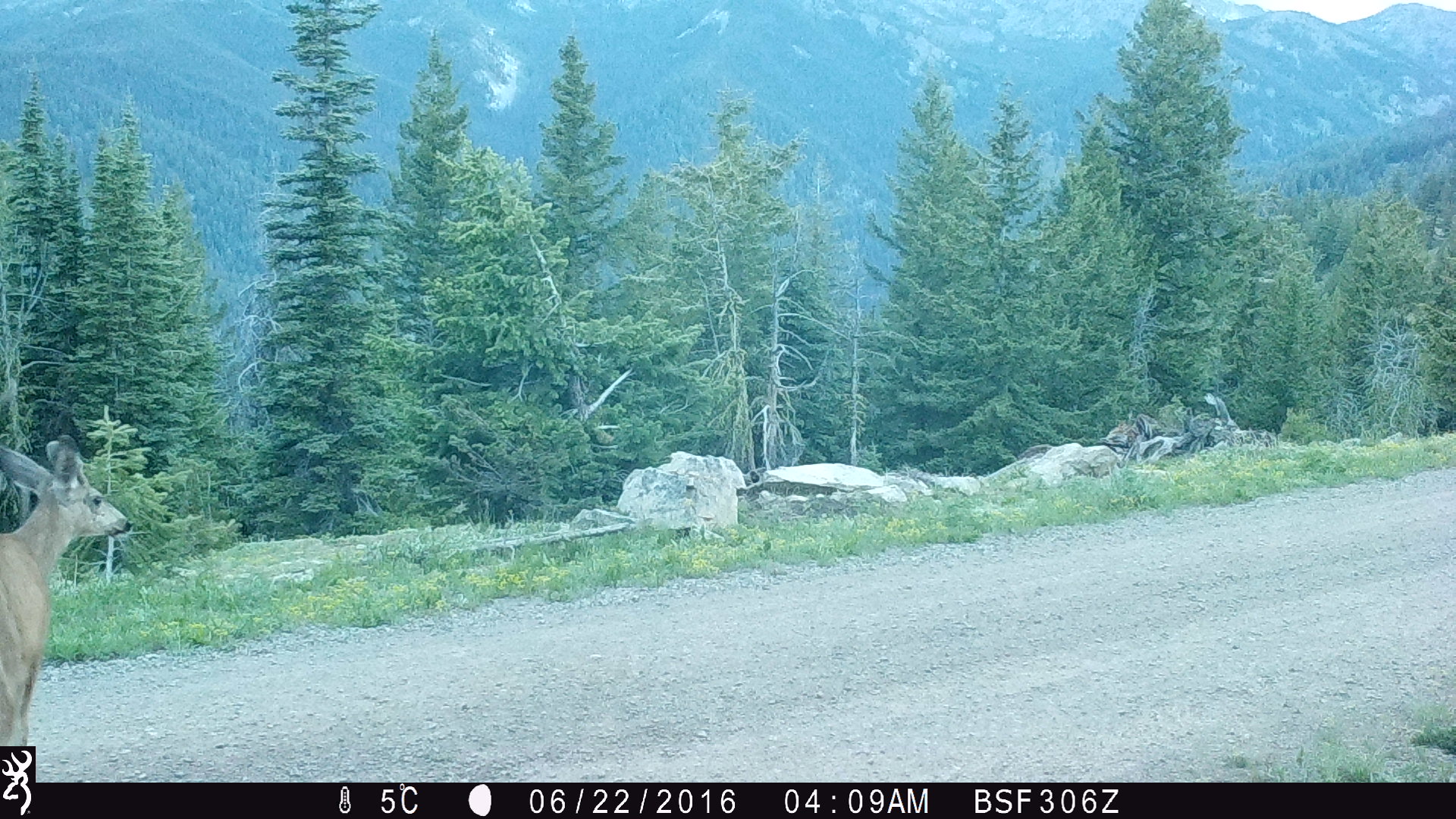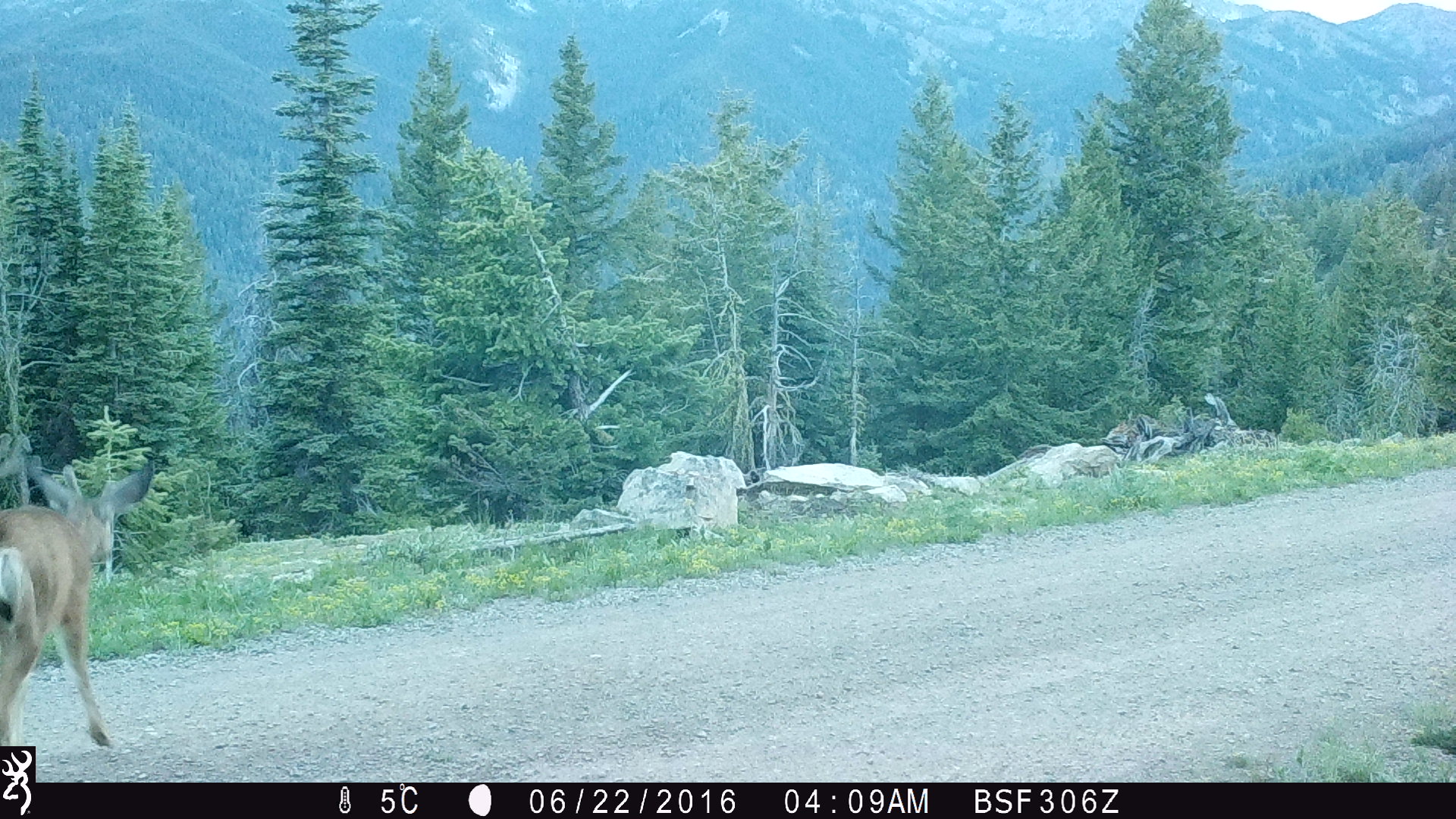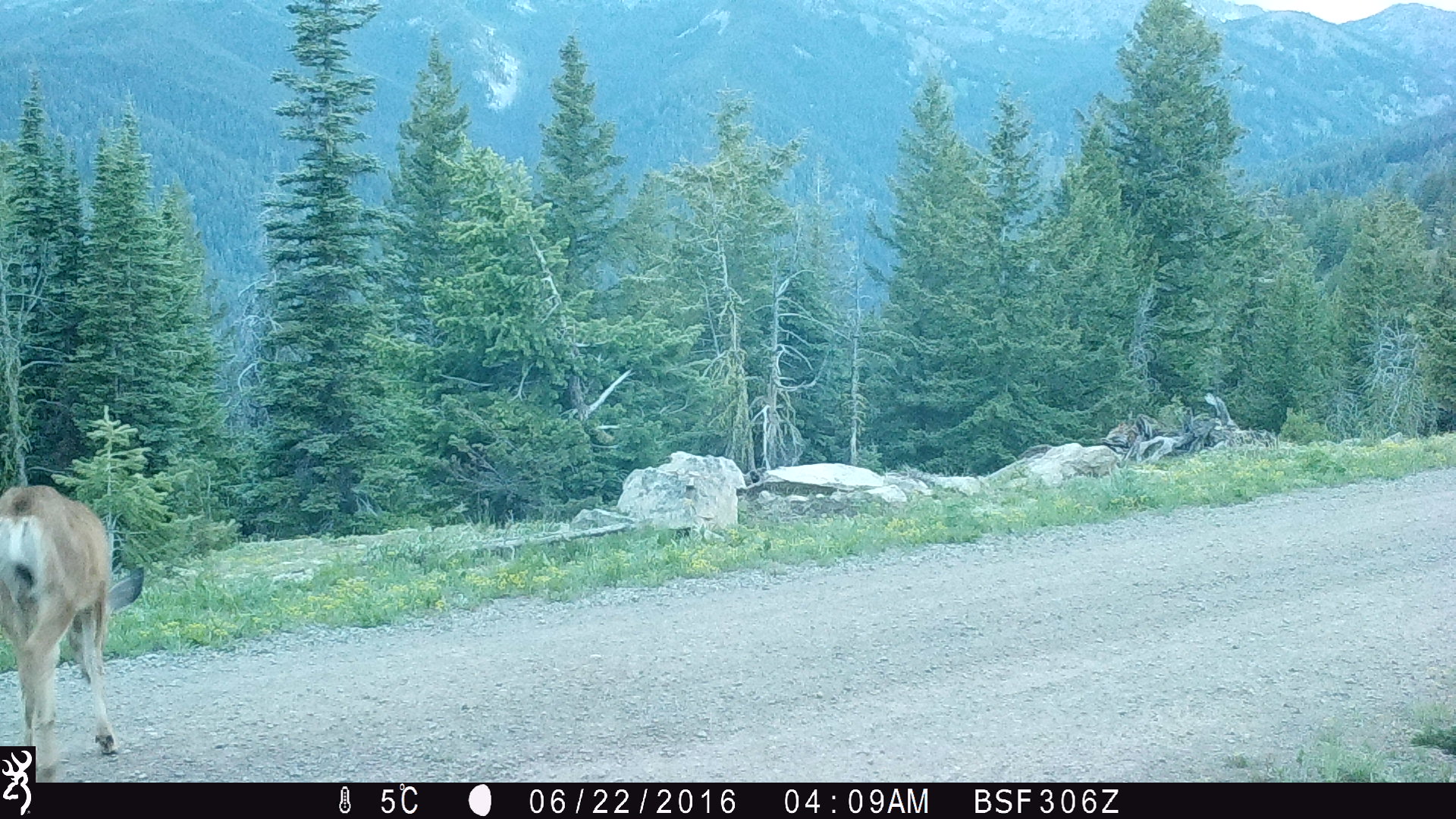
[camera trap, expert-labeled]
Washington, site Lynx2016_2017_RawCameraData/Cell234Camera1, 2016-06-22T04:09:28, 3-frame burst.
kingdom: Animalia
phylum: Chordata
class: Mammalia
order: Artiodactyla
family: Cervidae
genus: Odocoileus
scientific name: Odocoileus hemionus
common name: mule deer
Odocoileus hemionus (mule deer). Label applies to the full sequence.